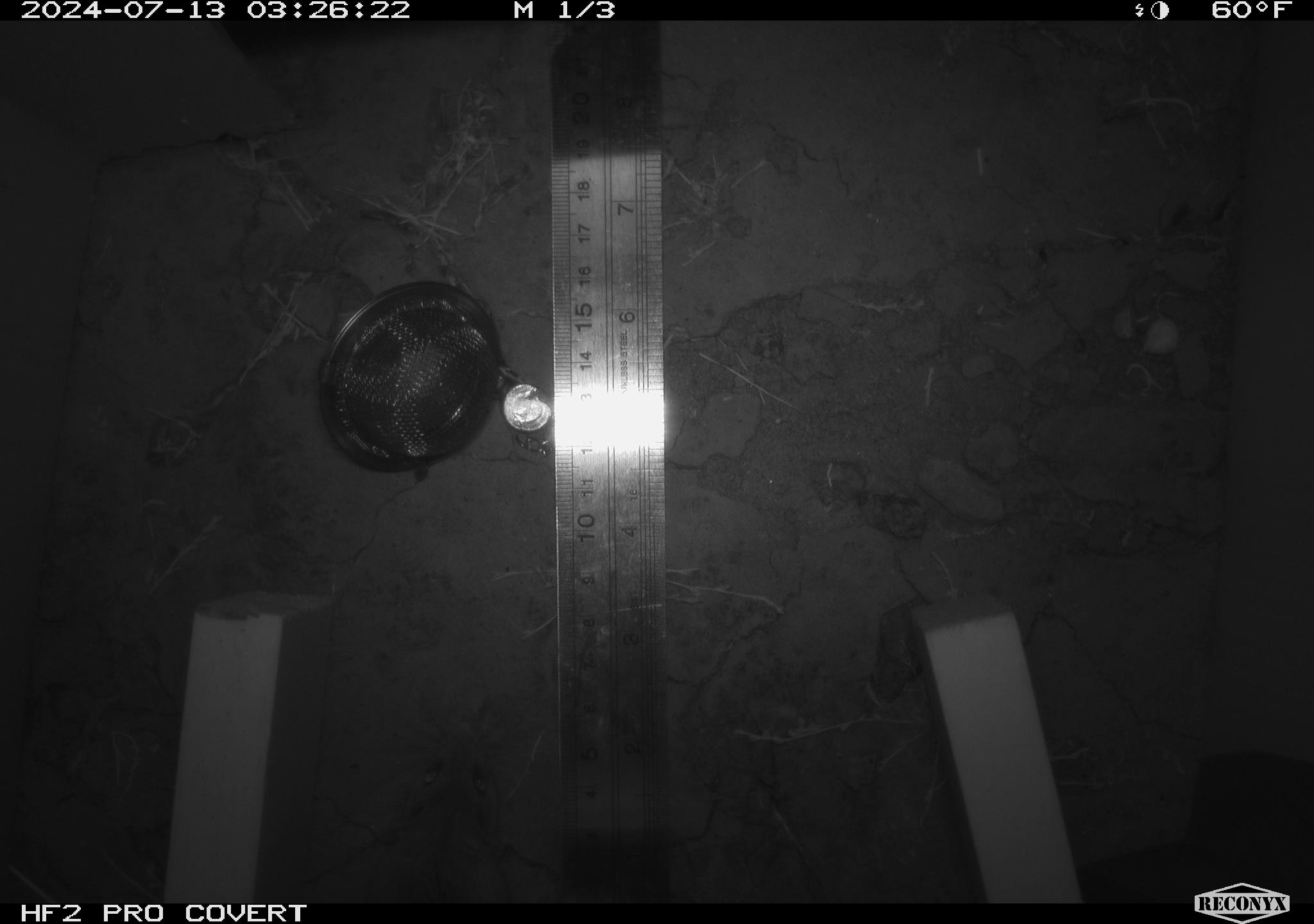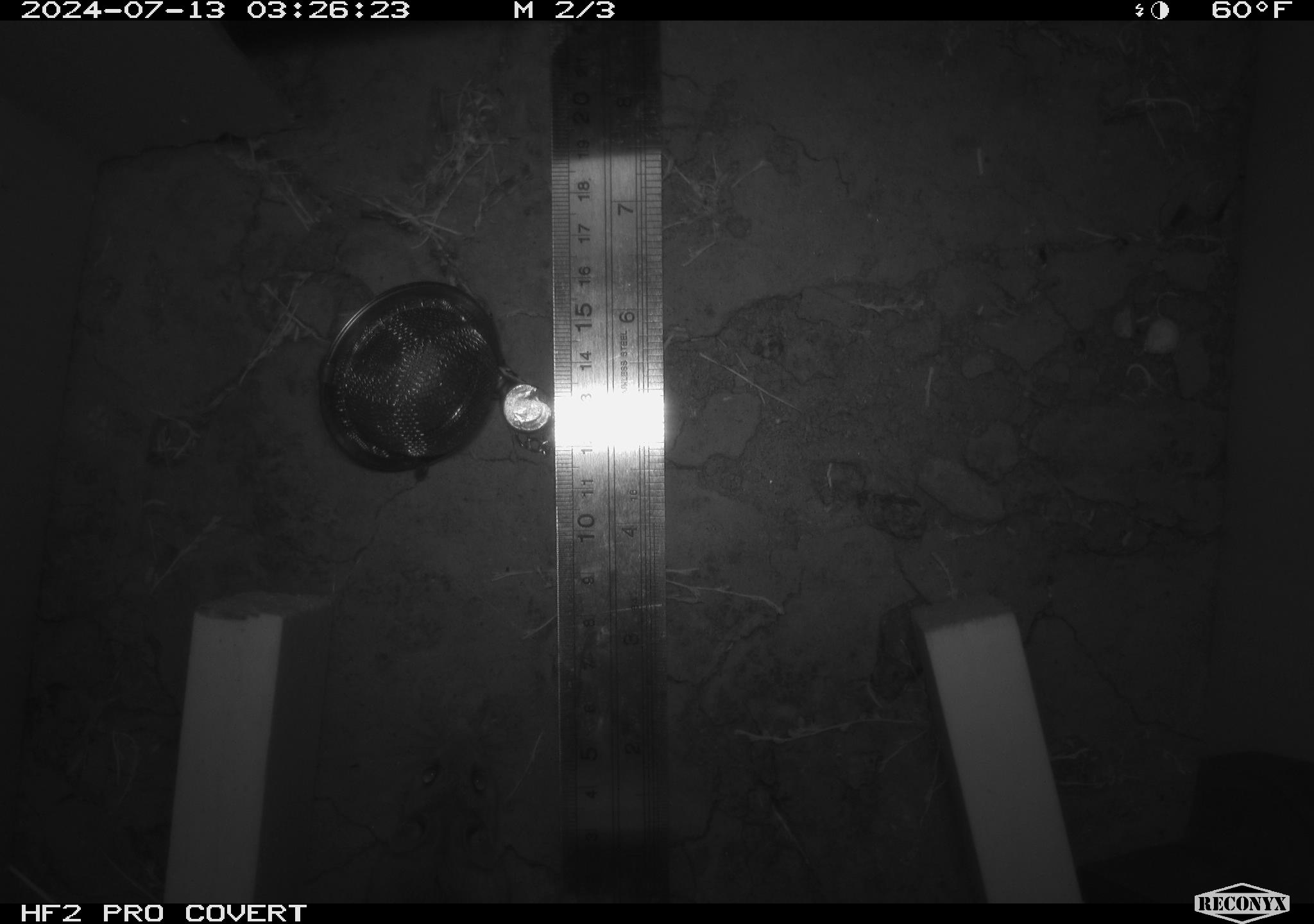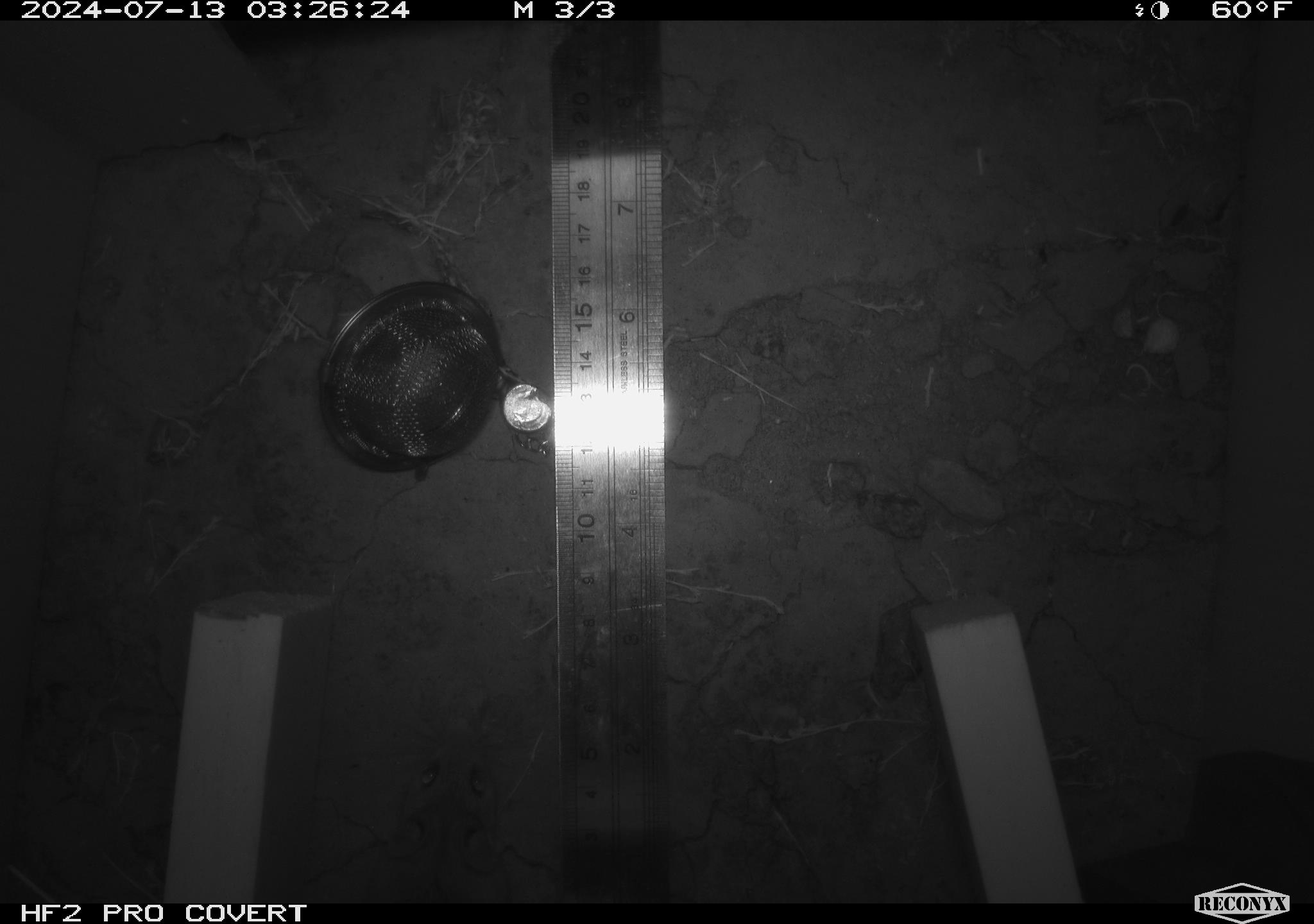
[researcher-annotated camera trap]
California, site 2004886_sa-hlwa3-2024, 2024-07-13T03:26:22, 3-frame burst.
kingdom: Animalia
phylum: Chordata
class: Mammalia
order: Rodentia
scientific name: Rodentia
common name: mouse species